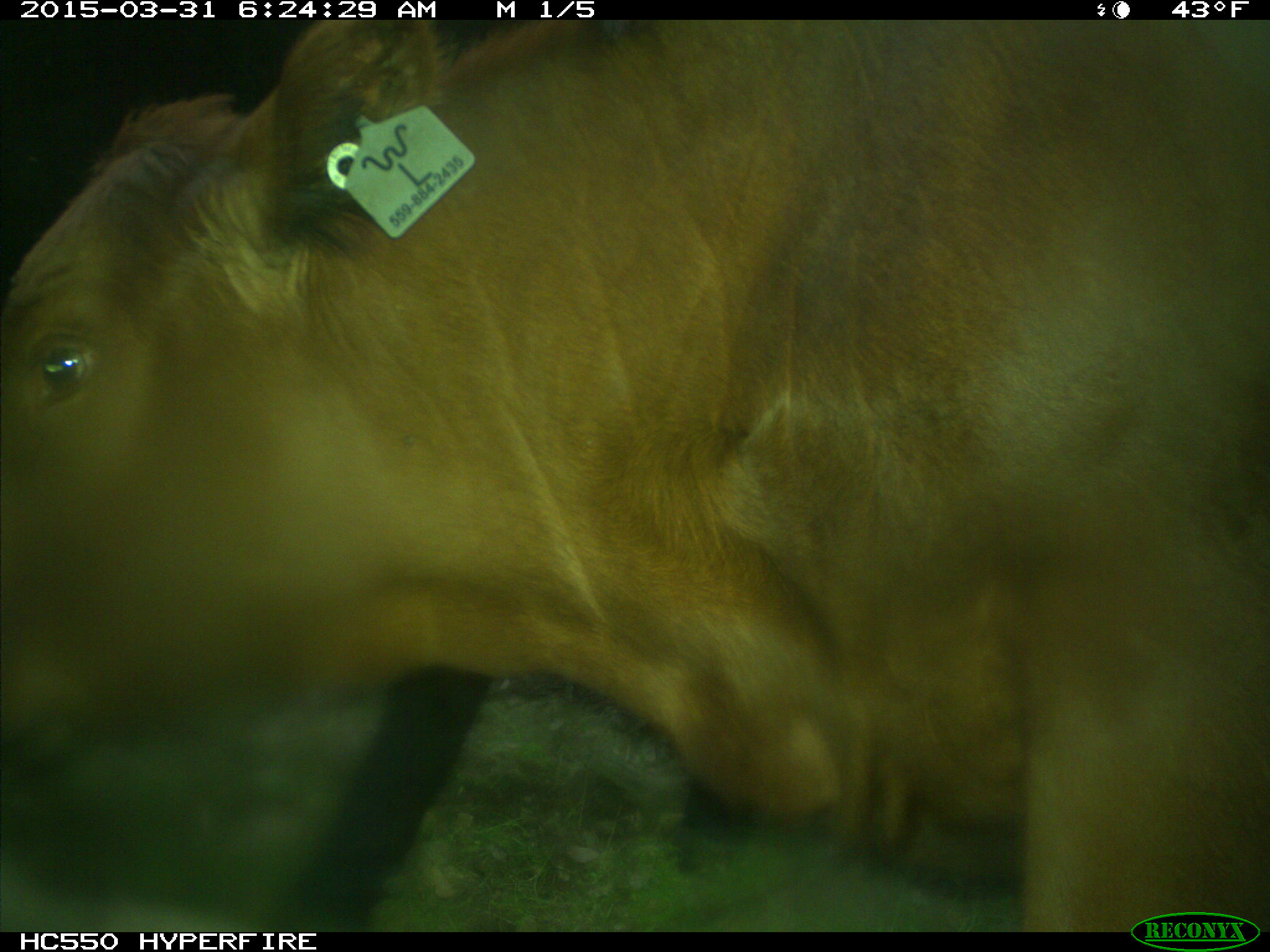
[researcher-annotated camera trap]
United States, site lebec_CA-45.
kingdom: Animalia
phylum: Chordata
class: Mammalia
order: Artiodactyla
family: Bovidae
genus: Bos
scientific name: Bos taurus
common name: domestic cow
Bos taurus (domestic cow).